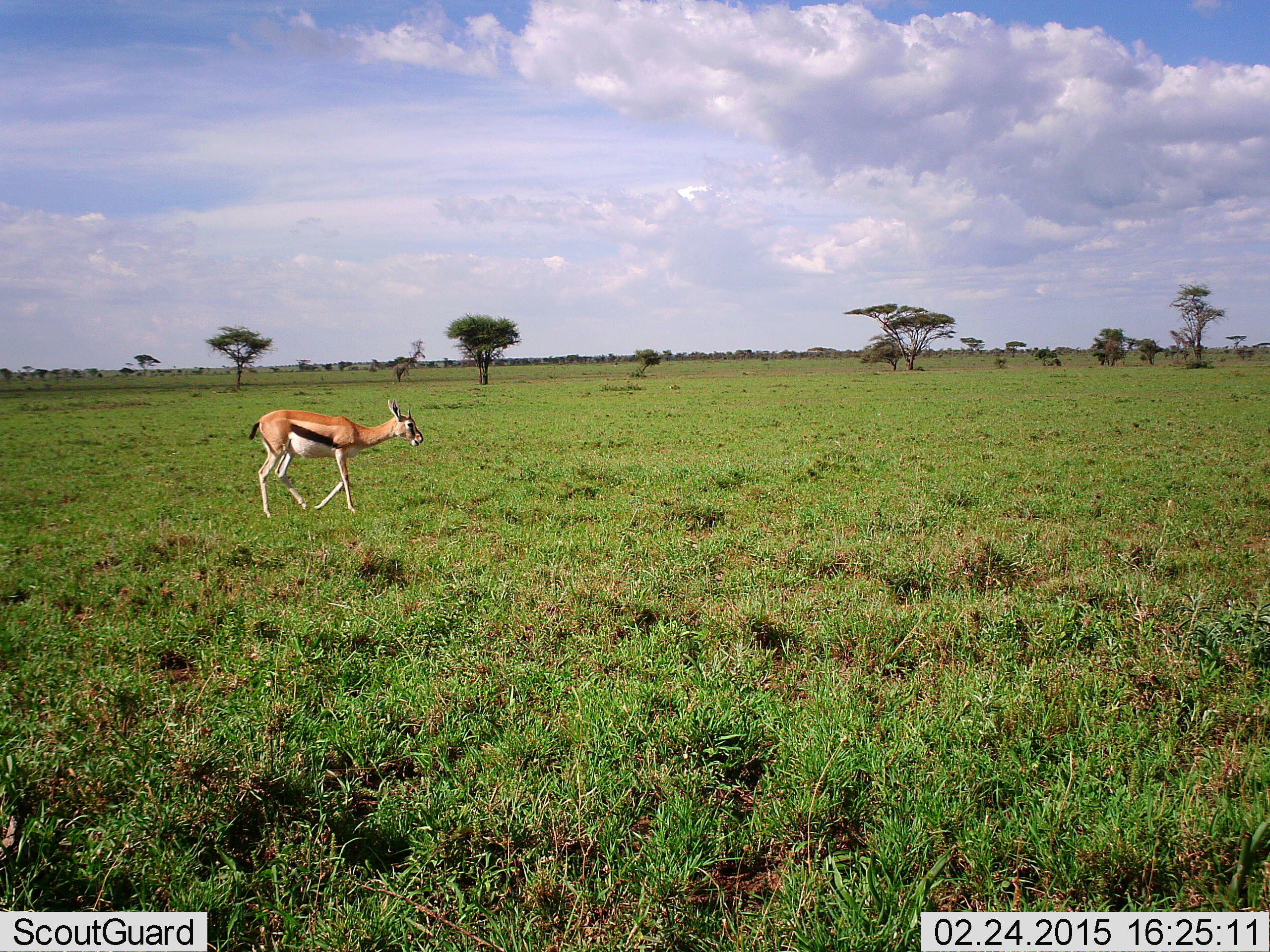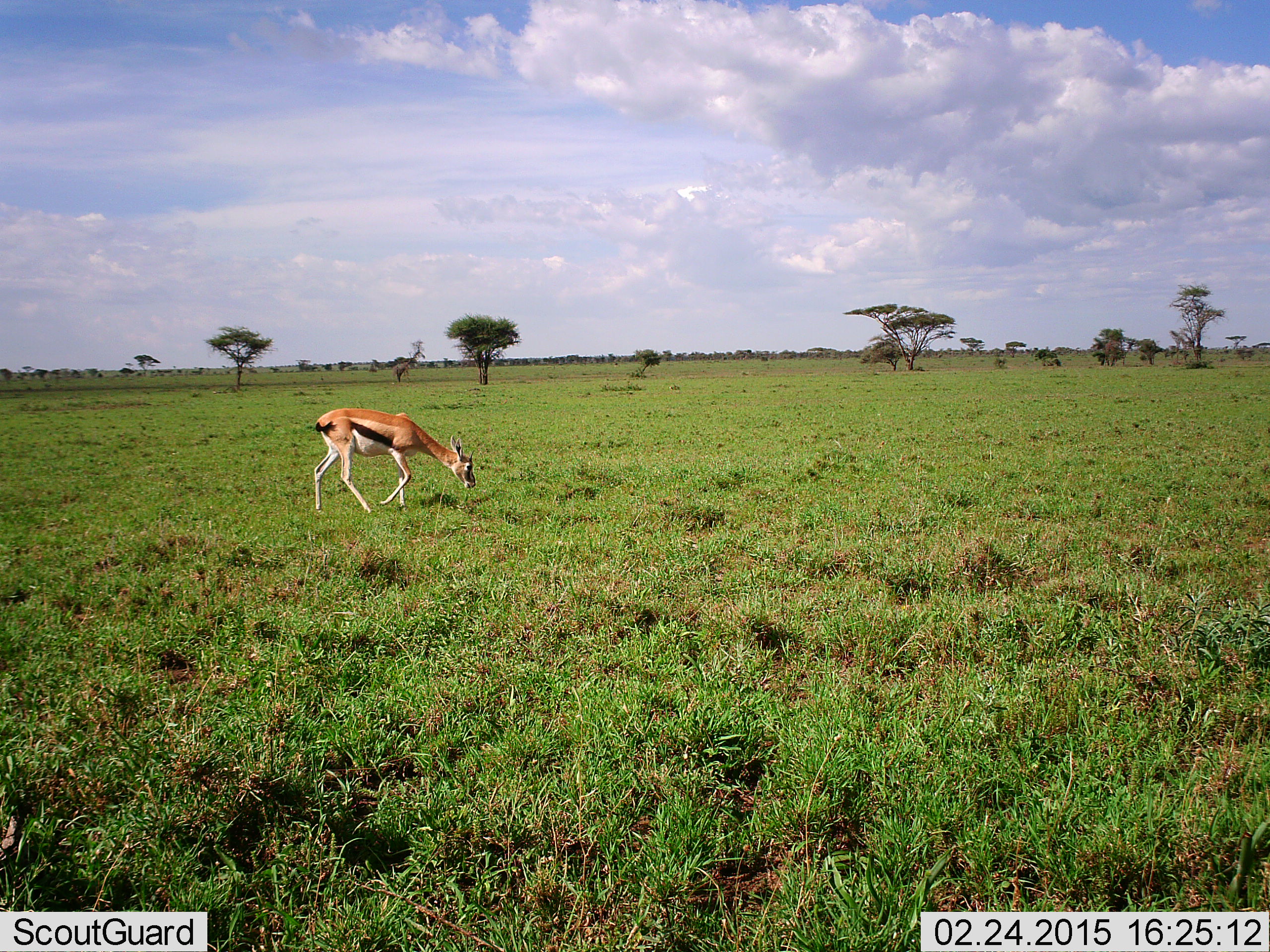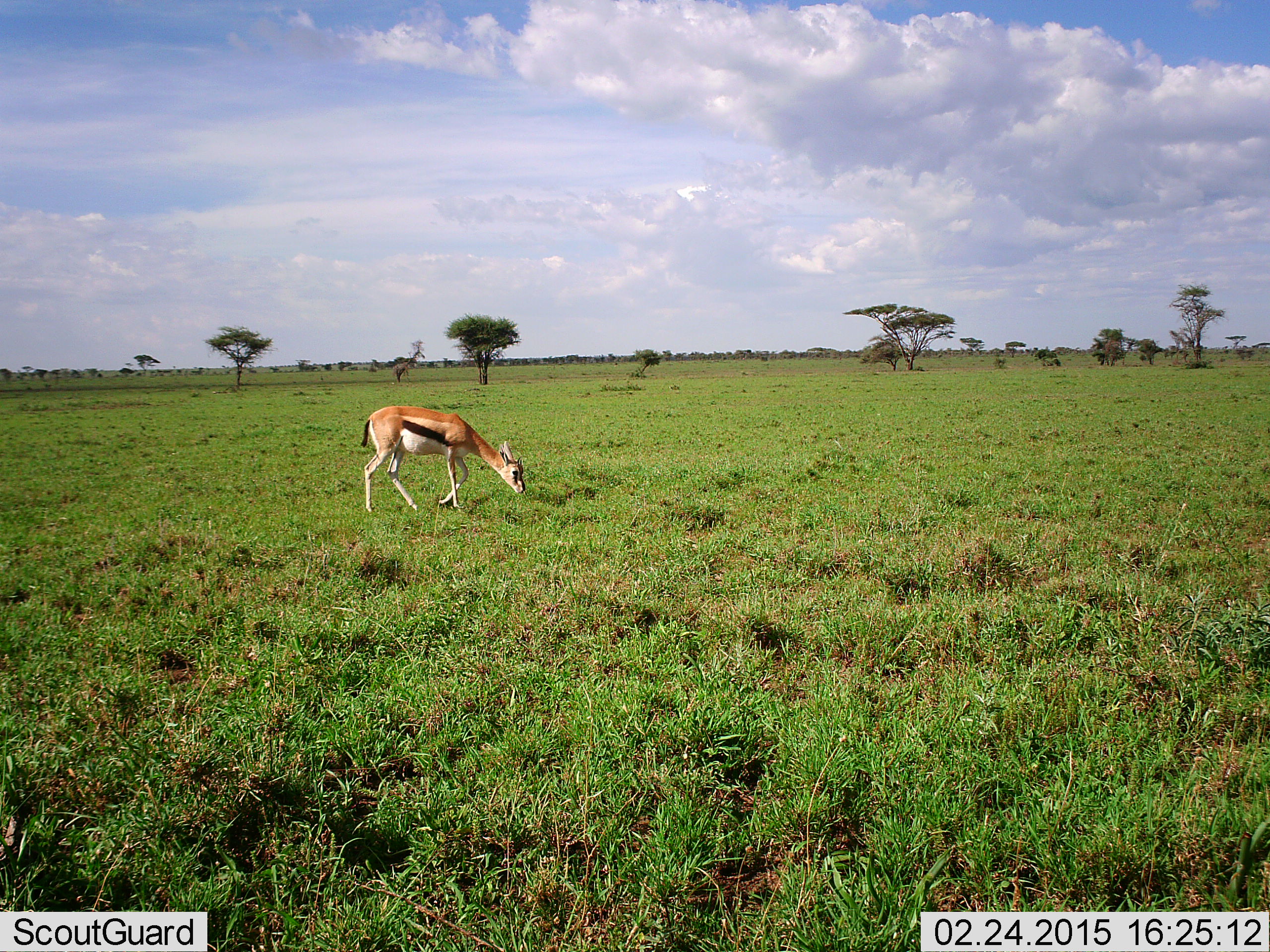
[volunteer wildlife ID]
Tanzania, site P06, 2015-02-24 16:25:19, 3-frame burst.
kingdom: Animalia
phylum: Chordata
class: Mammalia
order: Artiodactyla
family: Bovidae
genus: Eudorcas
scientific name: Eudorcas thomsonii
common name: thomson's gazelle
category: gazellethomsons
Gazellethomsons (thomson's gazelle) (Eudorcas thomsonii), count 1. Behavior (volunteer vote fractions): standing 0%, resting 0%, moving 70%, interacting 0%. Young present (vote fraction): 0%. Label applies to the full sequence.